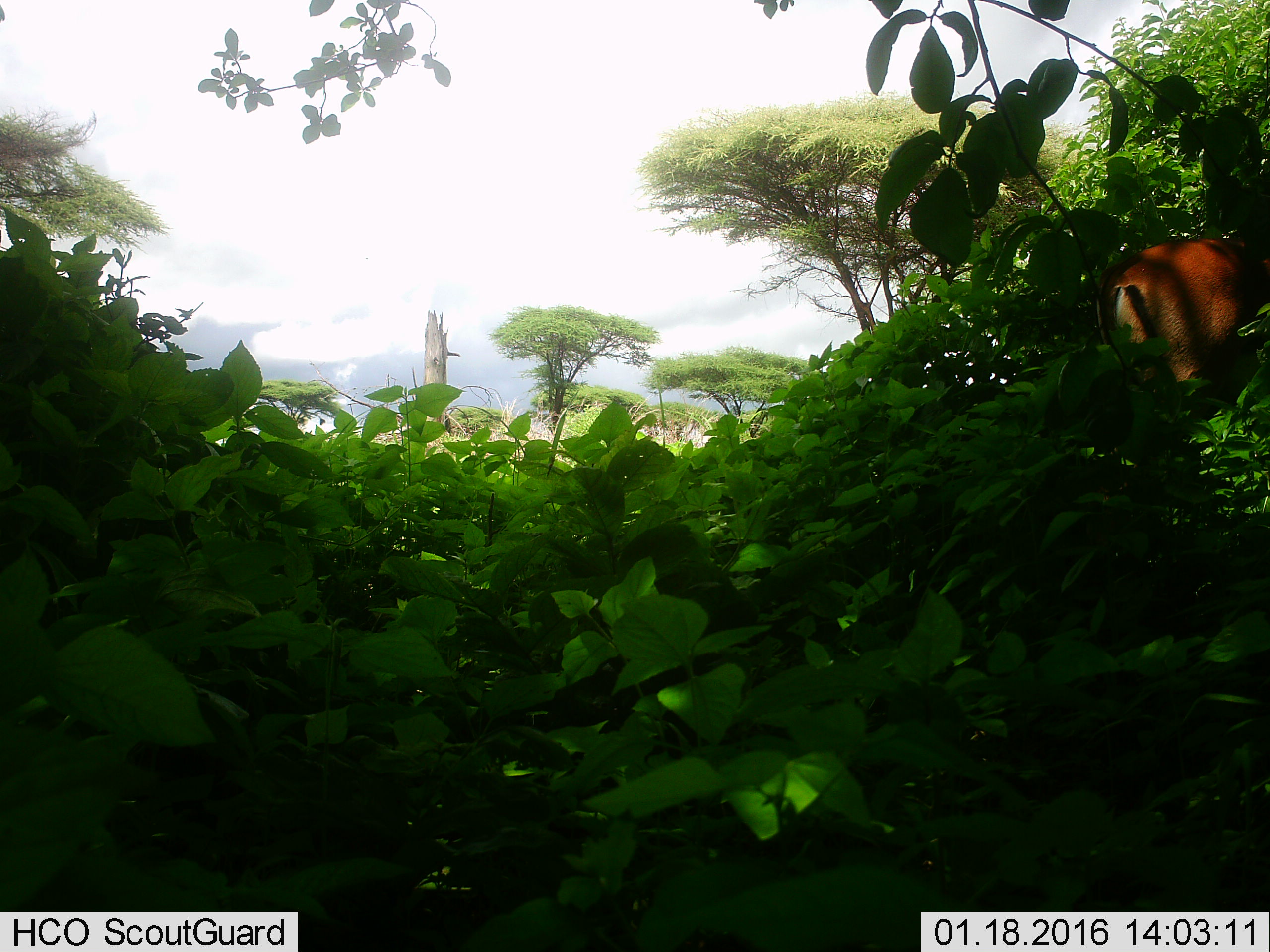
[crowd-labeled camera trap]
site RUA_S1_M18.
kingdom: Animalia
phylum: Chordata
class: Mammalia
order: Artiodactyla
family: Bovidae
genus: Aepyceros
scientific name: Aepyceros melampus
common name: impala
Impala (Aepyceros melampus), count 1. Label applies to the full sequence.